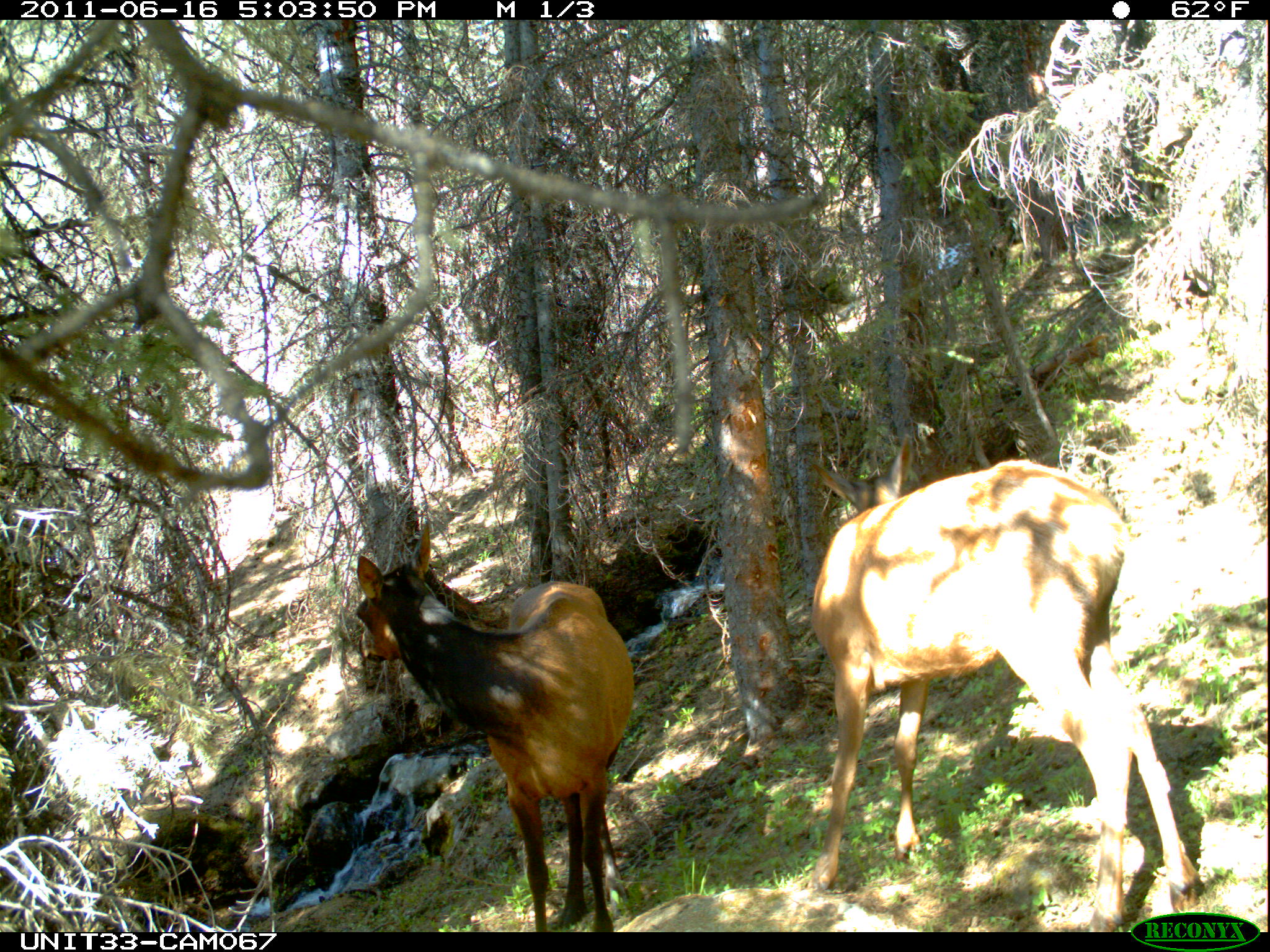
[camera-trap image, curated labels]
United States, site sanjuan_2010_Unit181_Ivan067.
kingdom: Animalia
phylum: Chordata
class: Mammalia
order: Artiodactyla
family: Cervidae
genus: Cervus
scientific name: Cervus elaphus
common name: red deer